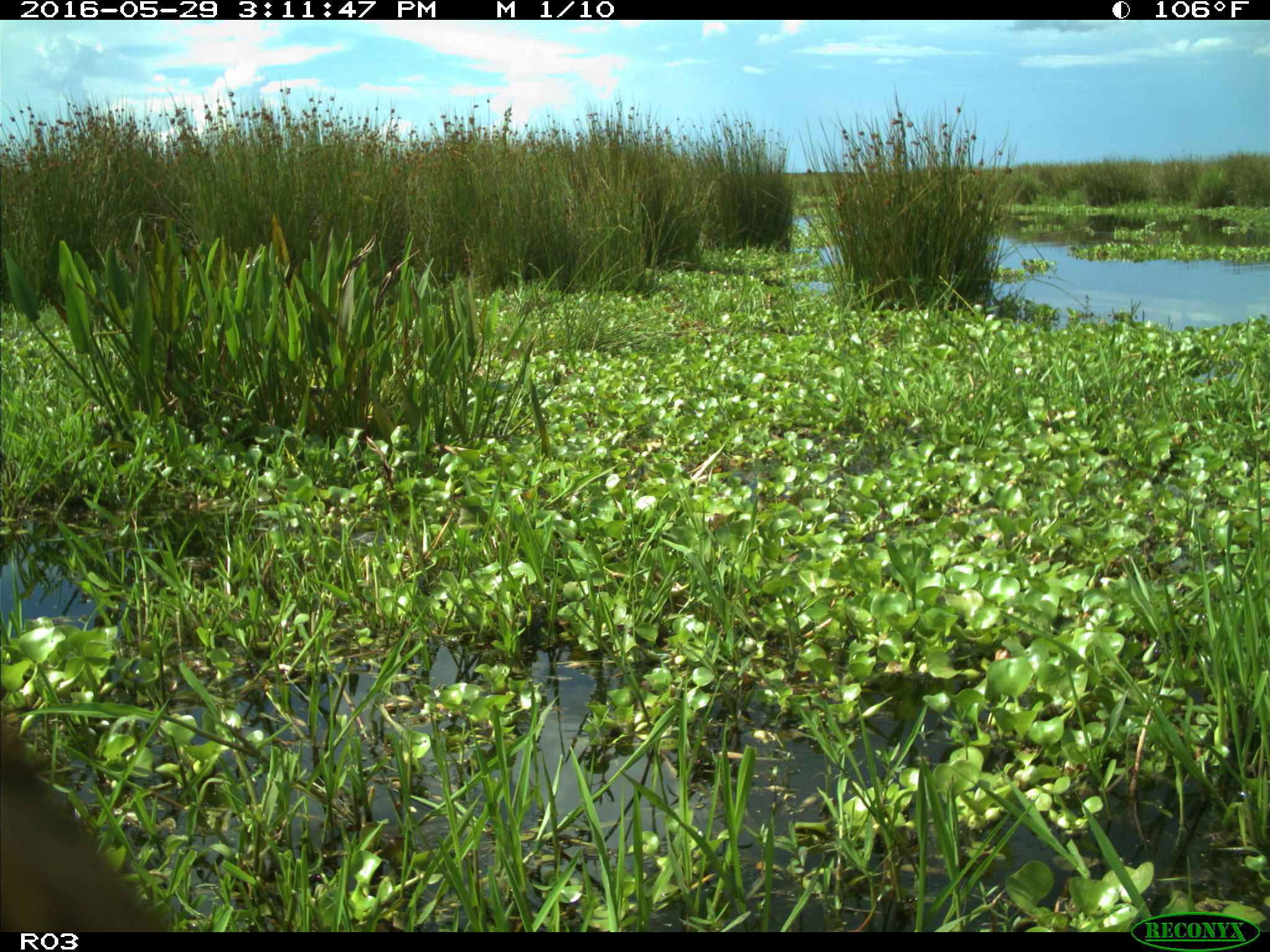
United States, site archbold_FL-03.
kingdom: Animalia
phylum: Chordata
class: Mammalia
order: Artiodactyla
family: Bovidae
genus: Bos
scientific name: Bos taurus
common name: domestic cow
Bos taurus (domestic cow).